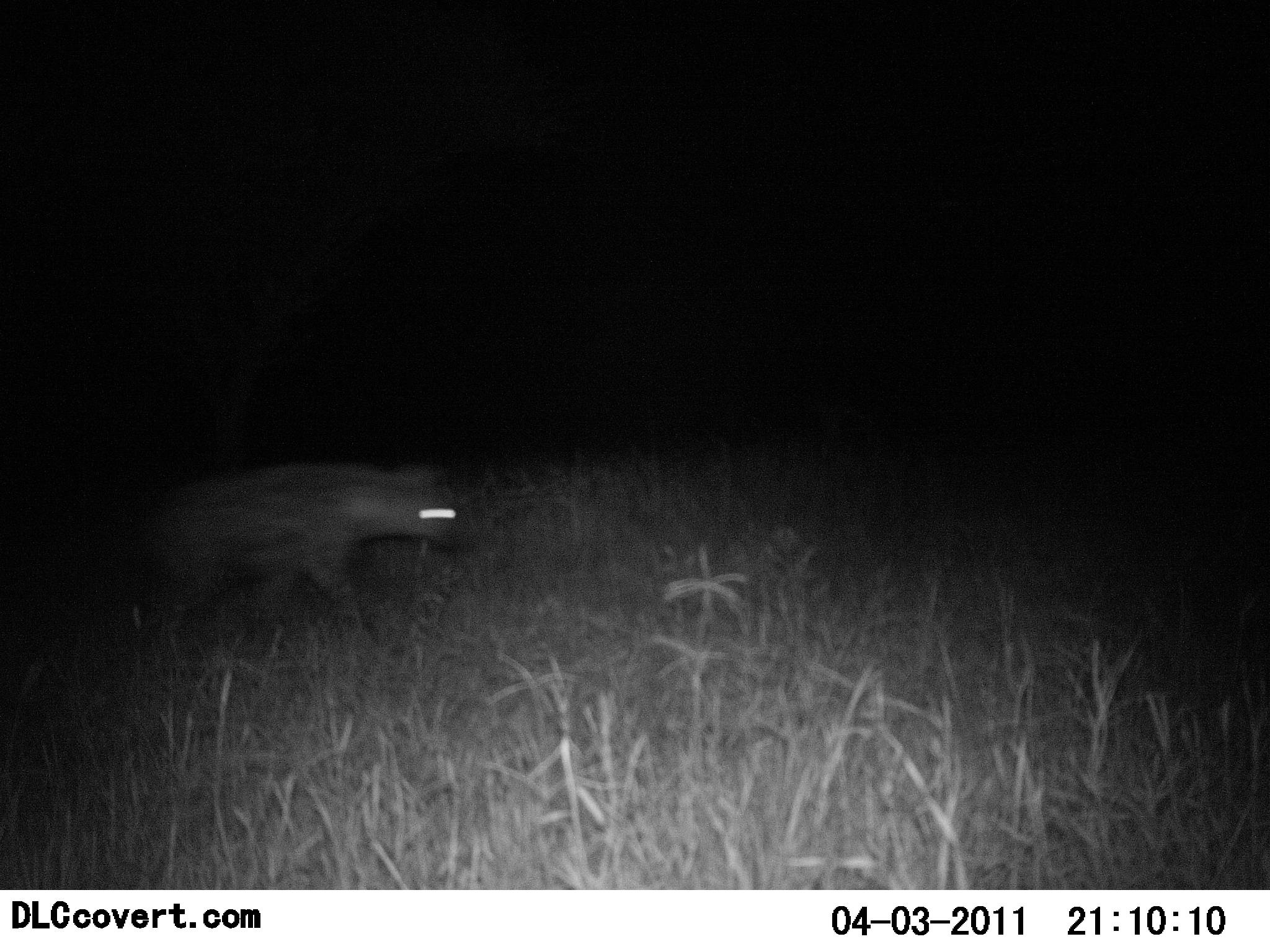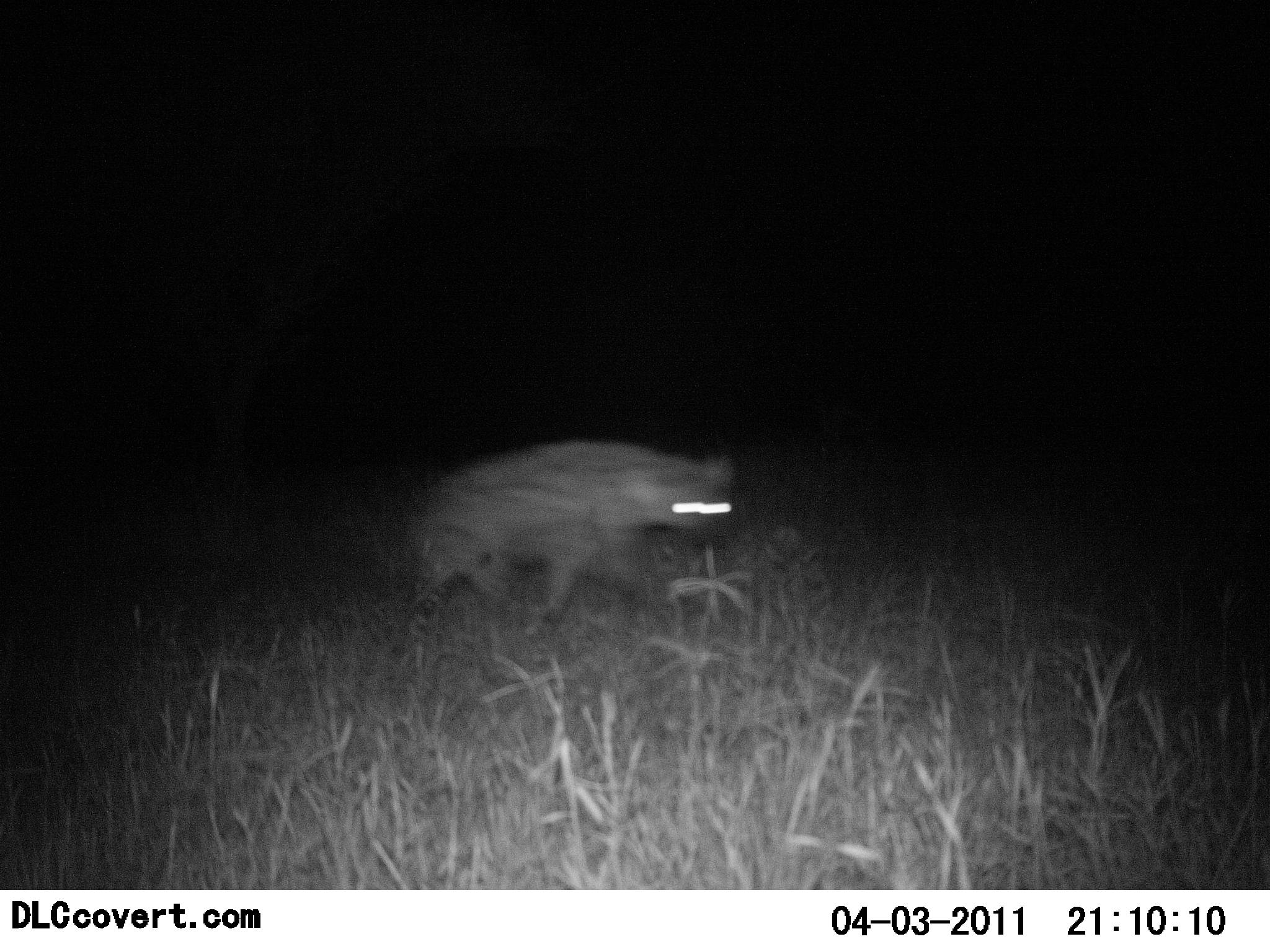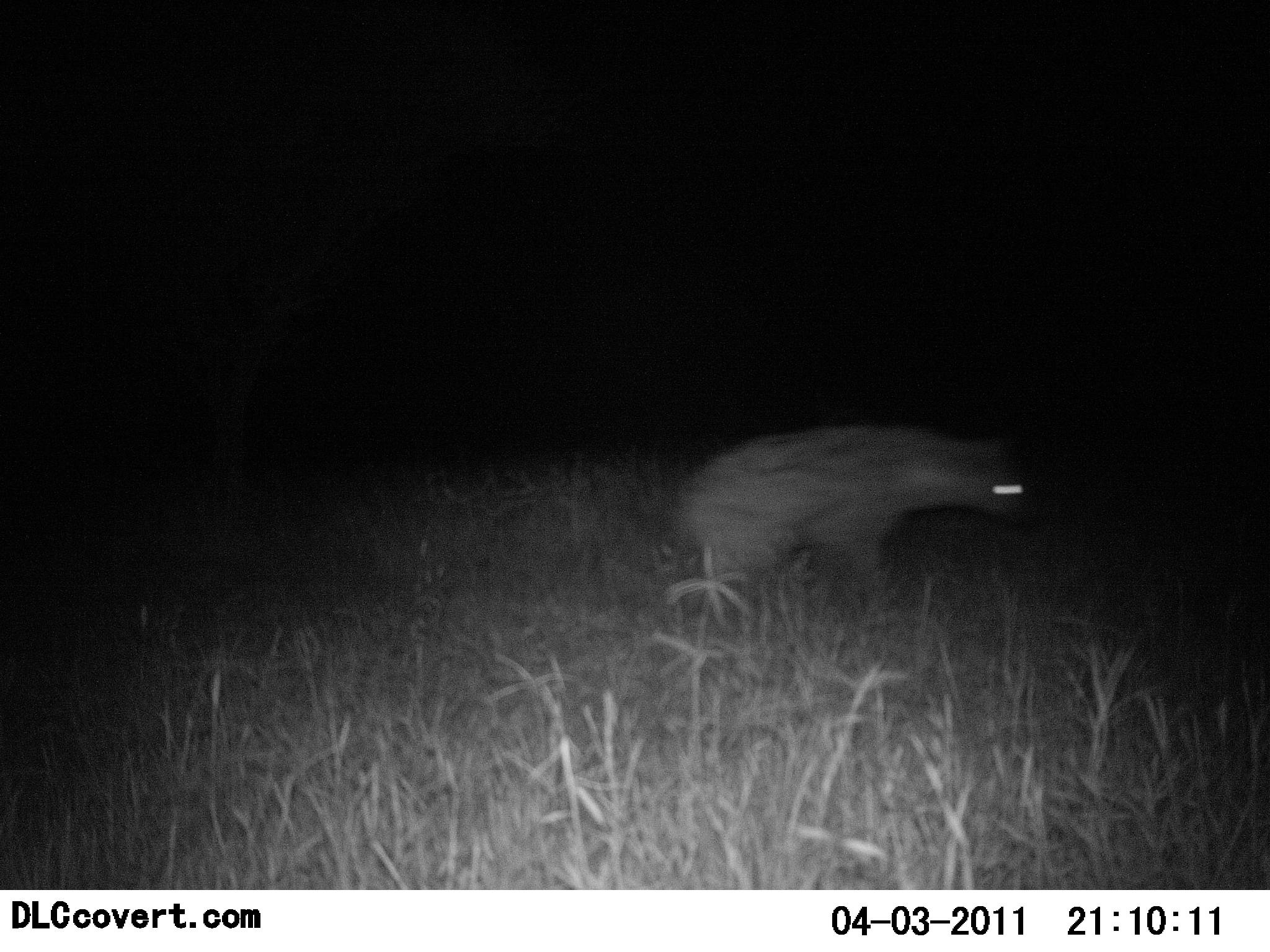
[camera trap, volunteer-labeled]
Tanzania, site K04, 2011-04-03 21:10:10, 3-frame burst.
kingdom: Animalia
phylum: Chordata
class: Mammalia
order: Carnivora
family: Hyaenidae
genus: Crocuta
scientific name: Crocuta crocuta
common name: spotted hyena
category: hyenaspotted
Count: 1.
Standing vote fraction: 0%.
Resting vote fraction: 0%.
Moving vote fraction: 100%.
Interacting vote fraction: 0%.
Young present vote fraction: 0%.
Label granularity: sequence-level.